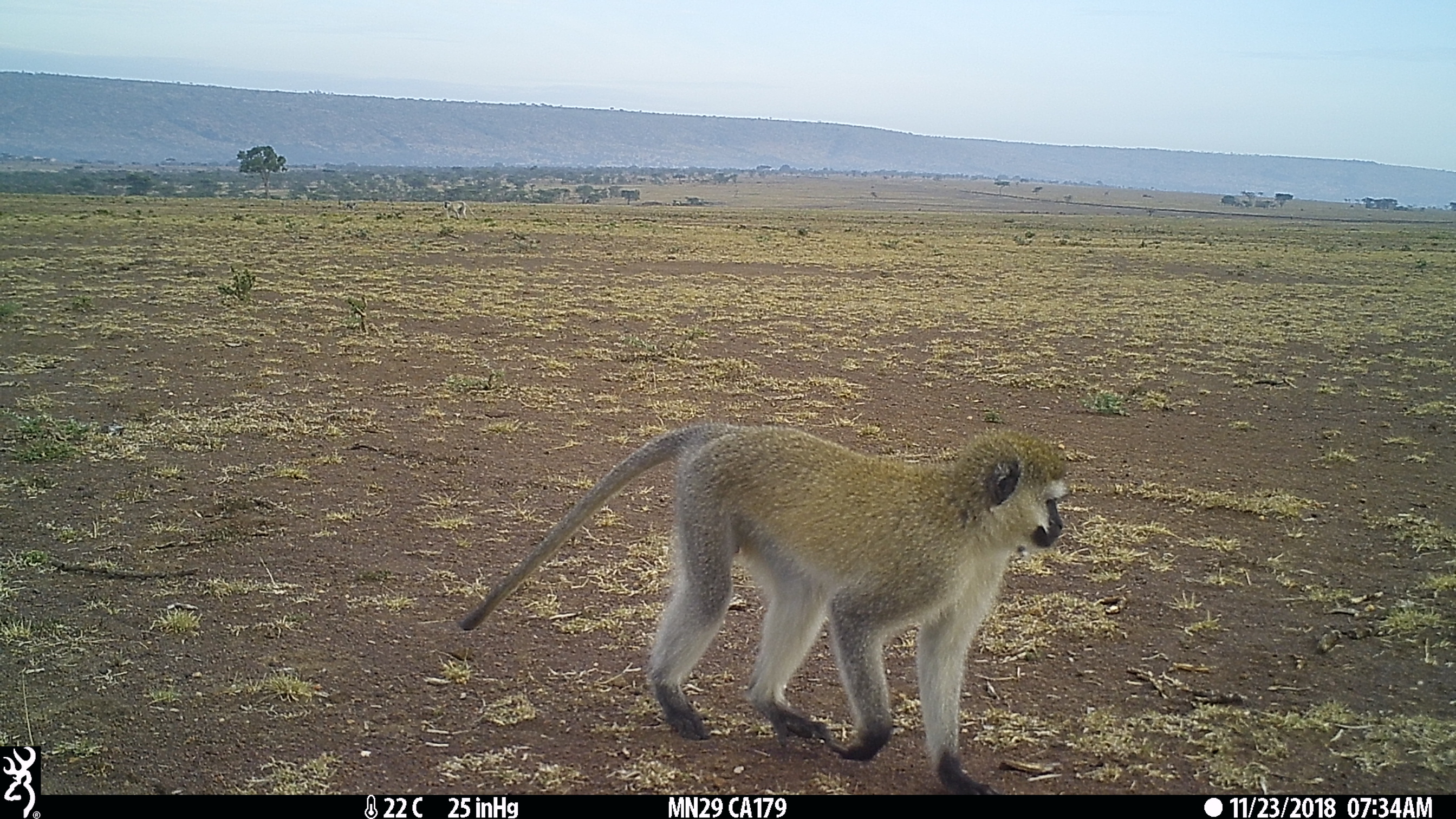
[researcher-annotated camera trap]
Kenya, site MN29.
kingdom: Animalia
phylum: Chordata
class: Mammalia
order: Primates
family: Cercopithecidae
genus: Chlorocebus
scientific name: Chlorocebus pygerythrus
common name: vervet monkey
Vervet monkey (Chlorocebus pygerythrus).